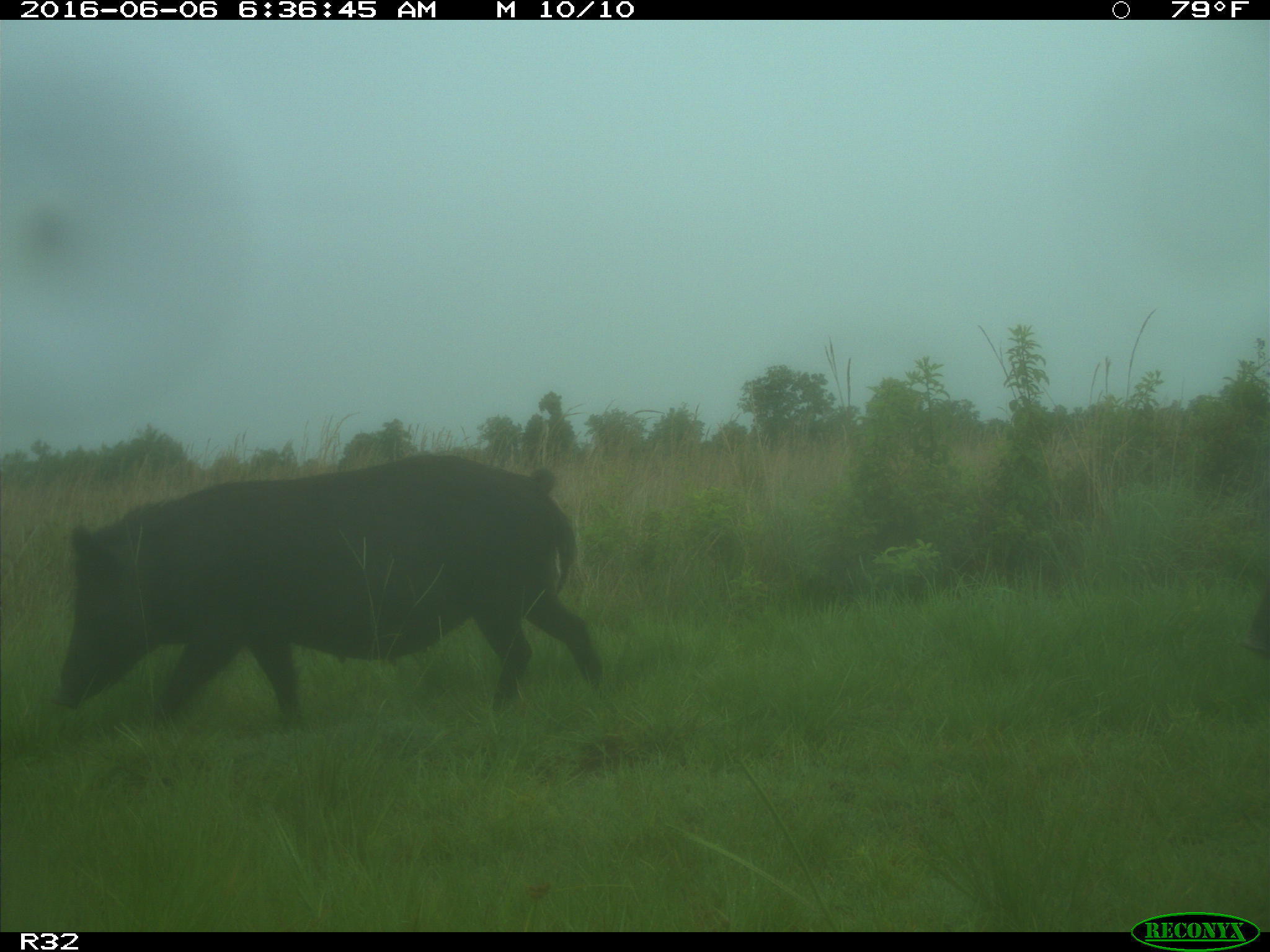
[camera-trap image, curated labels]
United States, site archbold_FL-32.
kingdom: Animalia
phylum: Chordata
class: Mammalia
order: Artiodactyla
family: Suidae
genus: Sus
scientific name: Sus scrofa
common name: wild boar